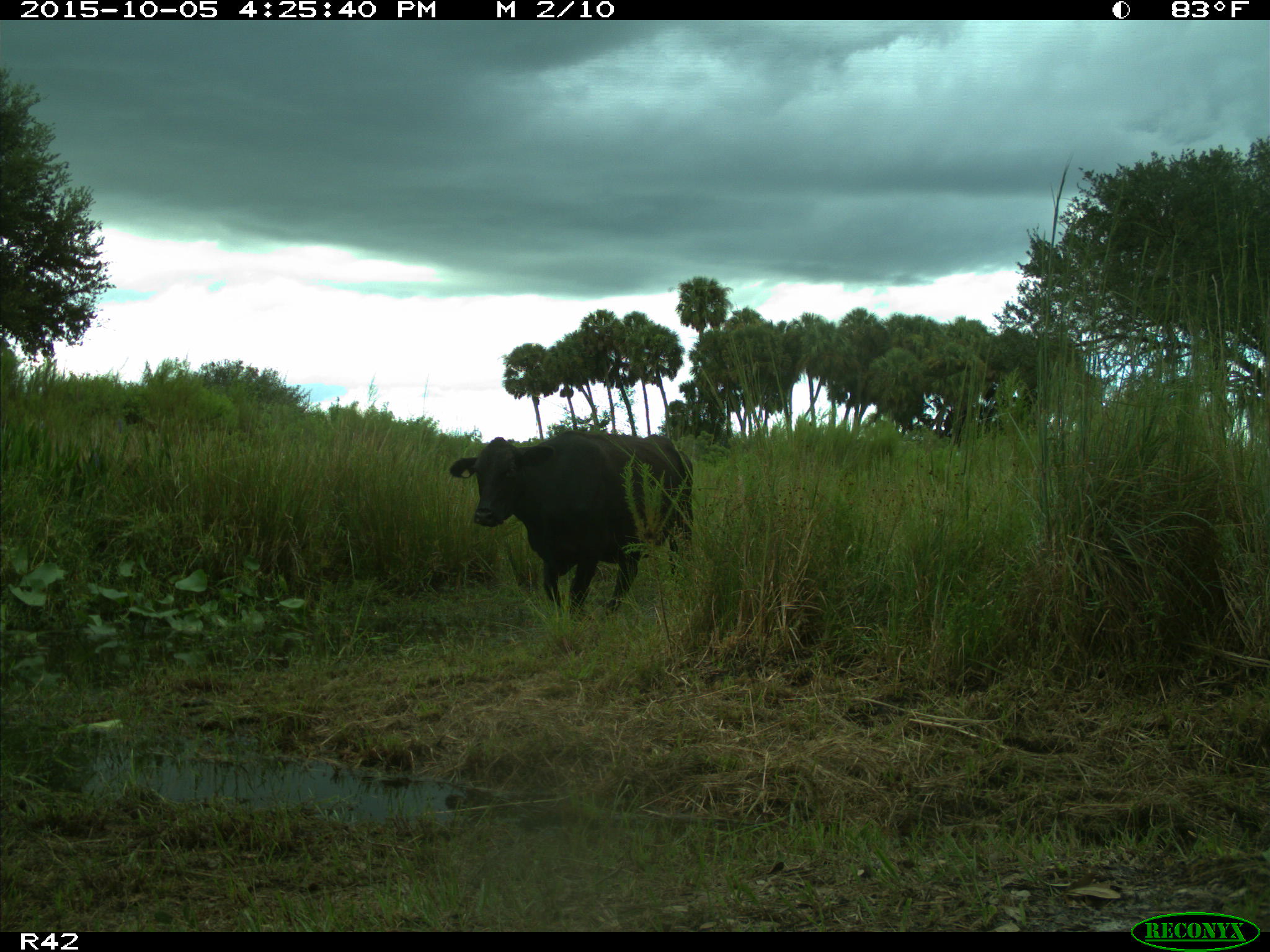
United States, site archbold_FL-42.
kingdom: Animalia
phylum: Chordata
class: Mammalia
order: Artiodactyla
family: Bovidae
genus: Bos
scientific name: Bos taurus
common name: domestic cow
Bos taurus (domestic cow).